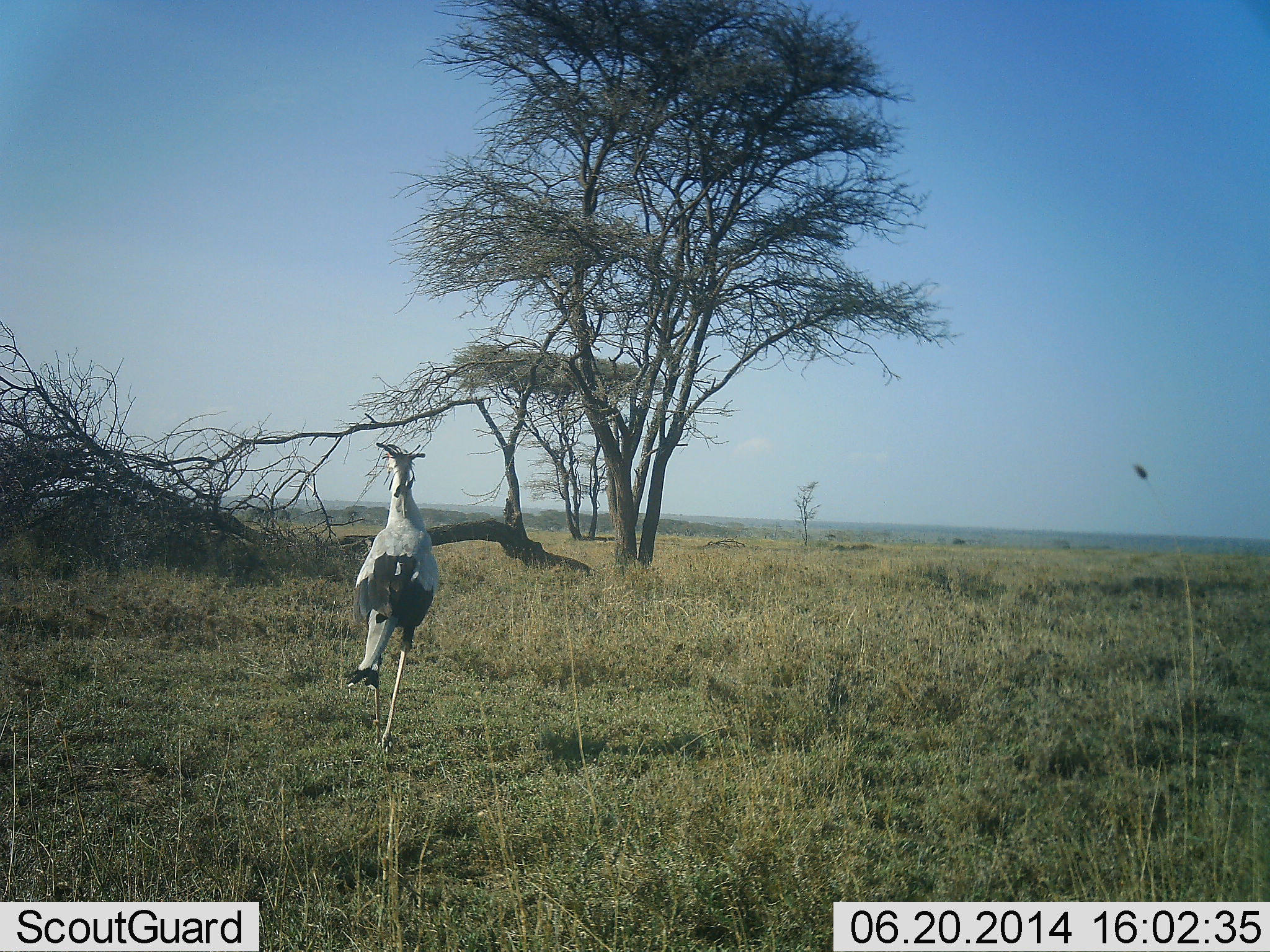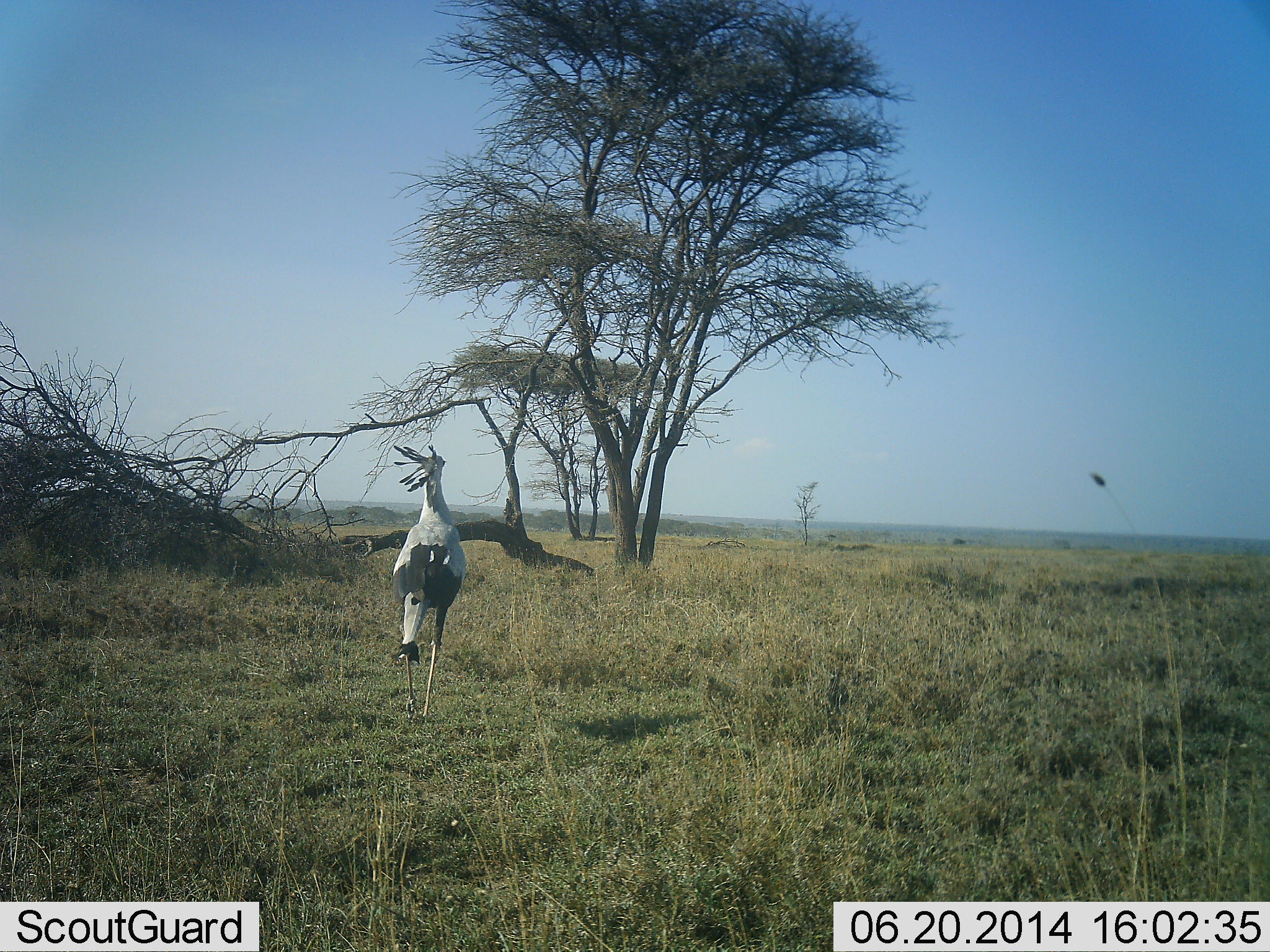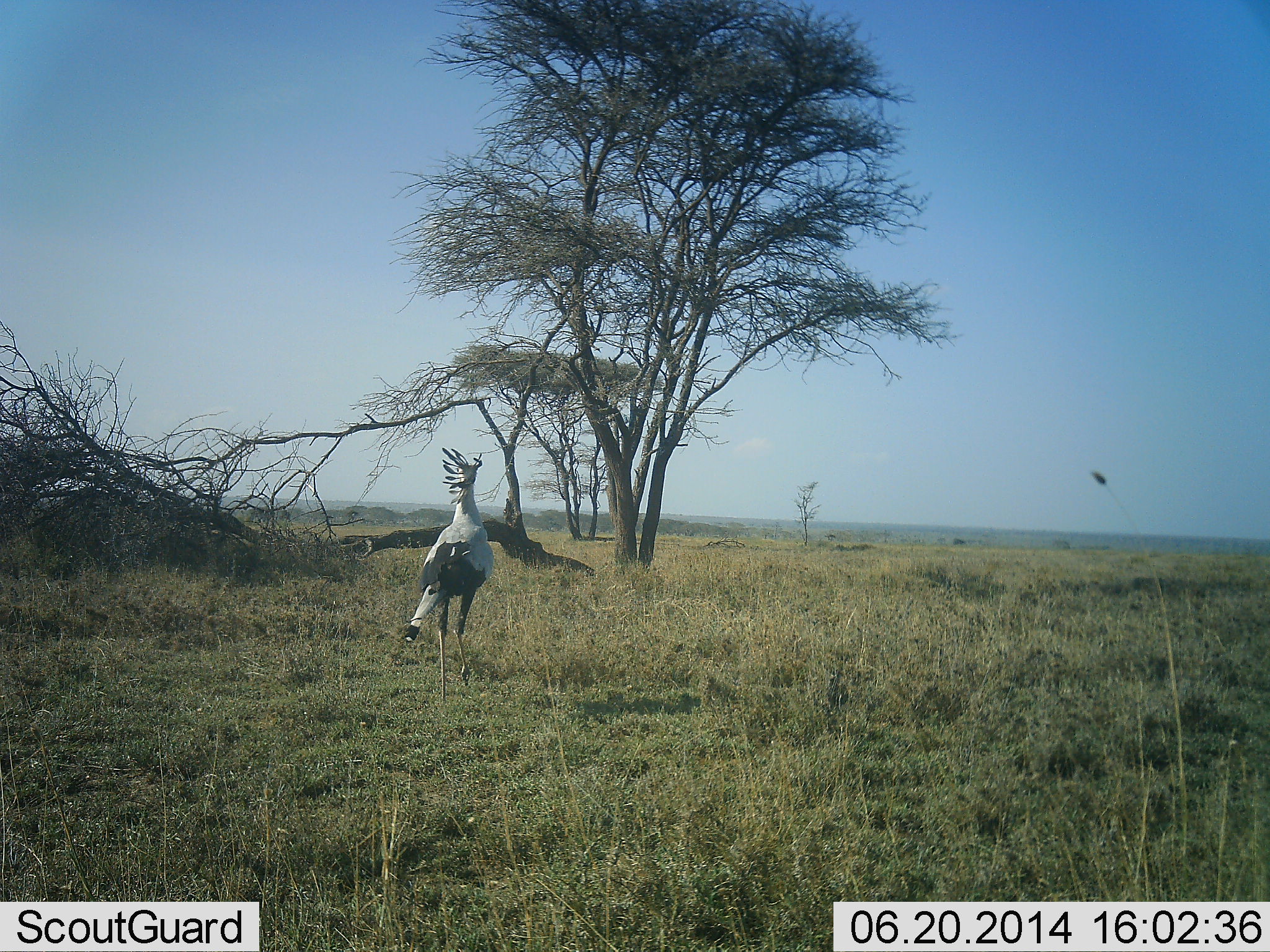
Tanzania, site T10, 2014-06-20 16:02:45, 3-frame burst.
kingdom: Animalia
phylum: Chordata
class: Aves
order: Accipitriformes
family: Sagittariidae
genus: Sagittarius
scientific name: Sagittarius serpentarius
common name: secretary bird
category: secretarybird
Secretarybird (secretary bird) (Sagittarius serpentarius), count 1. Behavior (volunteer vote fractions): standing 10%, resting 0%, moving 90%, interacting 0%. Young present (vote fraction): 0%. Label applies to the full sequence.